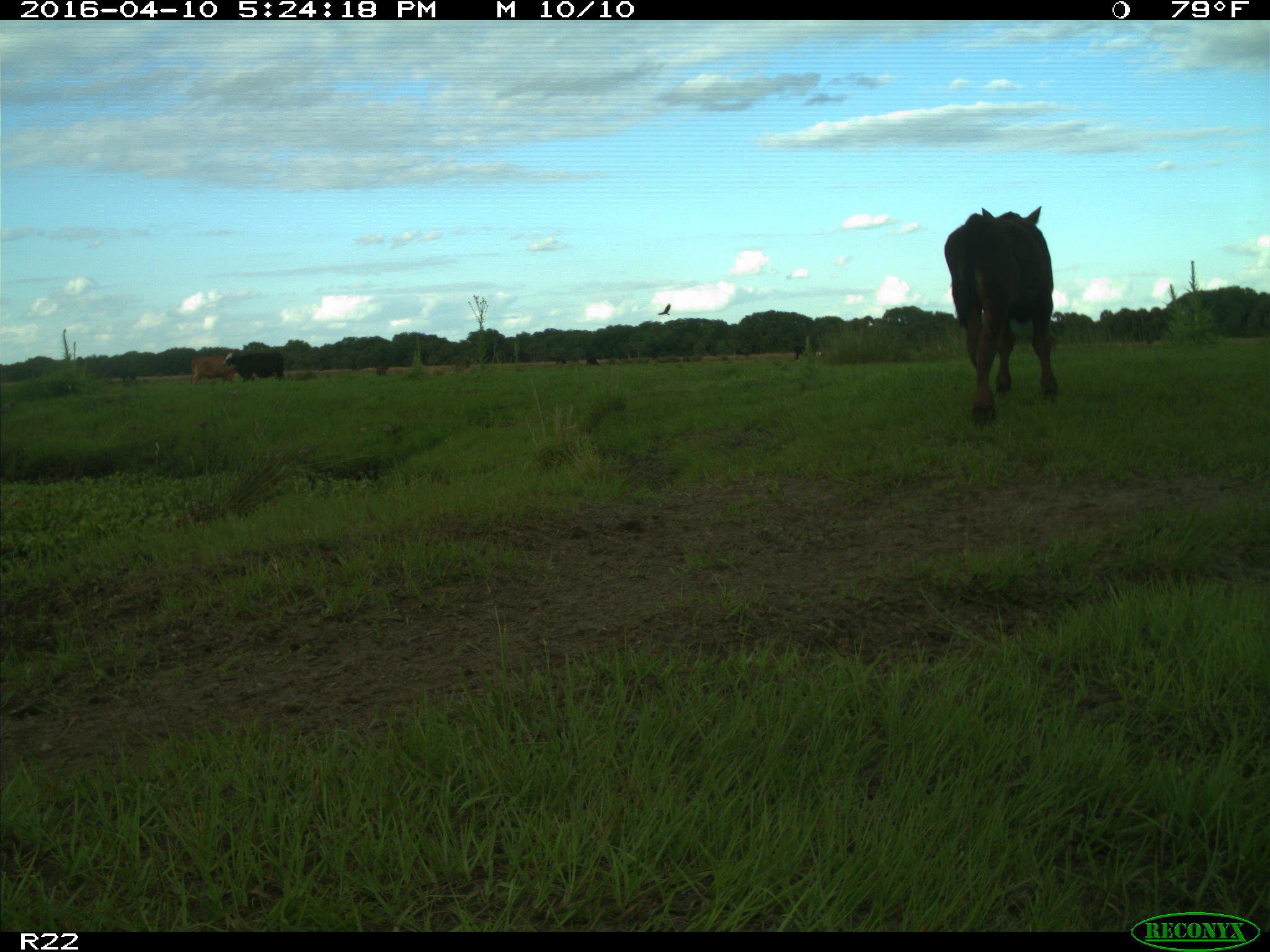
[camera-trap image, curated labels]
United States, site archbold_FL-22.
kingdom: Animalia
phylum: Chordata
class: Mammalia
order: Artiodactyla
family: Bovidae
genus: Bos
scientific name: Bos taurus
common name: domestic cow